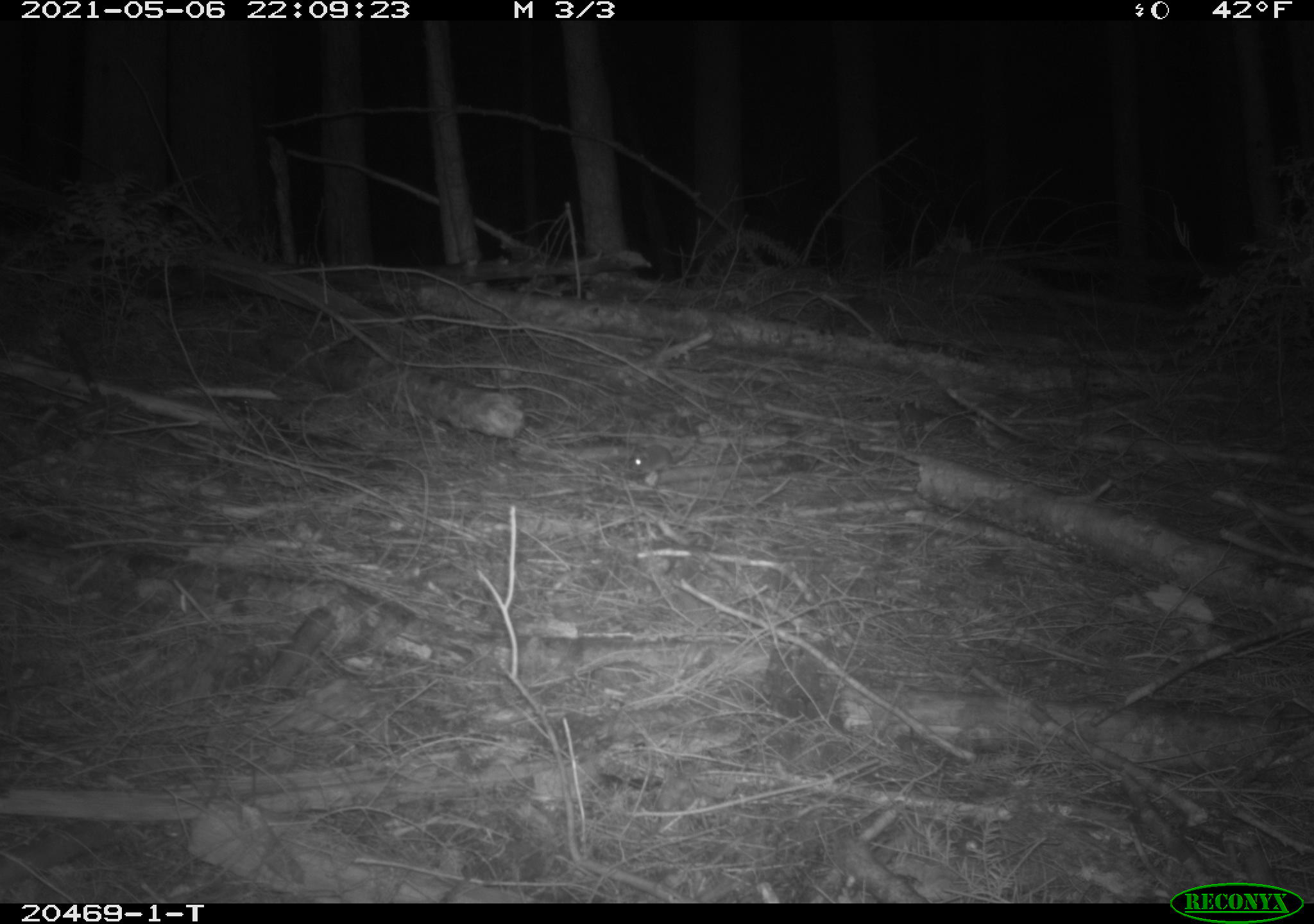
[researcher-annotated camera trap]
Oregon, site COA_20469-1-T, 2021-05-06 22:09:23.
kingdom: Animalia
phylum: Chordata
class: Mammalia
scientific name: Mammalia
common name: small mammal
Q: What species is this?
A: Small mammal (Mammalia).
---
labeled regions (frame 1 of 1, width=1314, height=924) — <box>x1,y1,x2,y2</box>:
small mammal: <box>606,414,727,483</box>